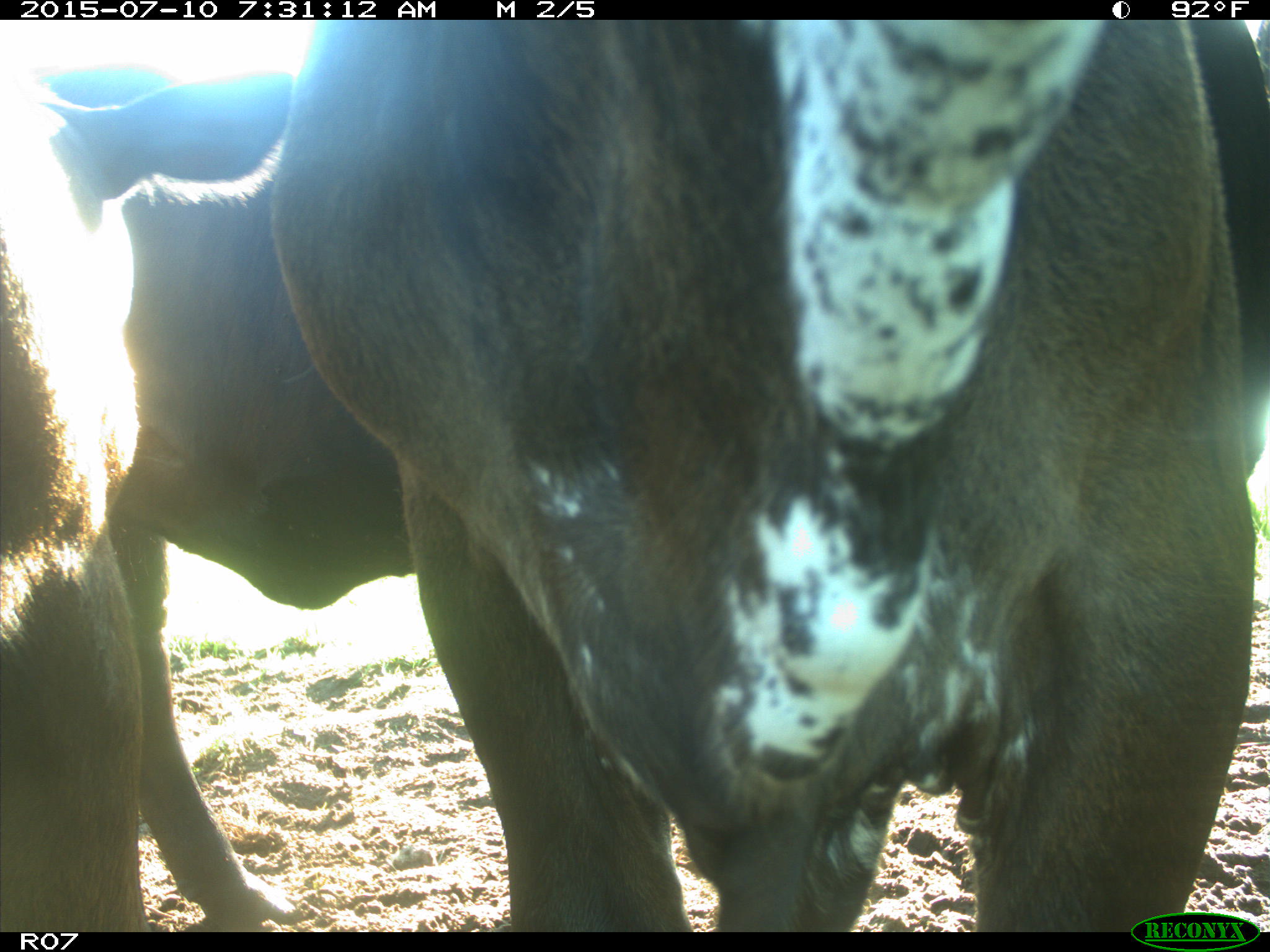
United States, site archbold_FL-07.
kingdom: Animalia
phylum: Chordata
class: Mammalia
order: Artiodactyla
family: Bovidae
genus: Bos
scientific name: Bos taurus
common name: domestic cow